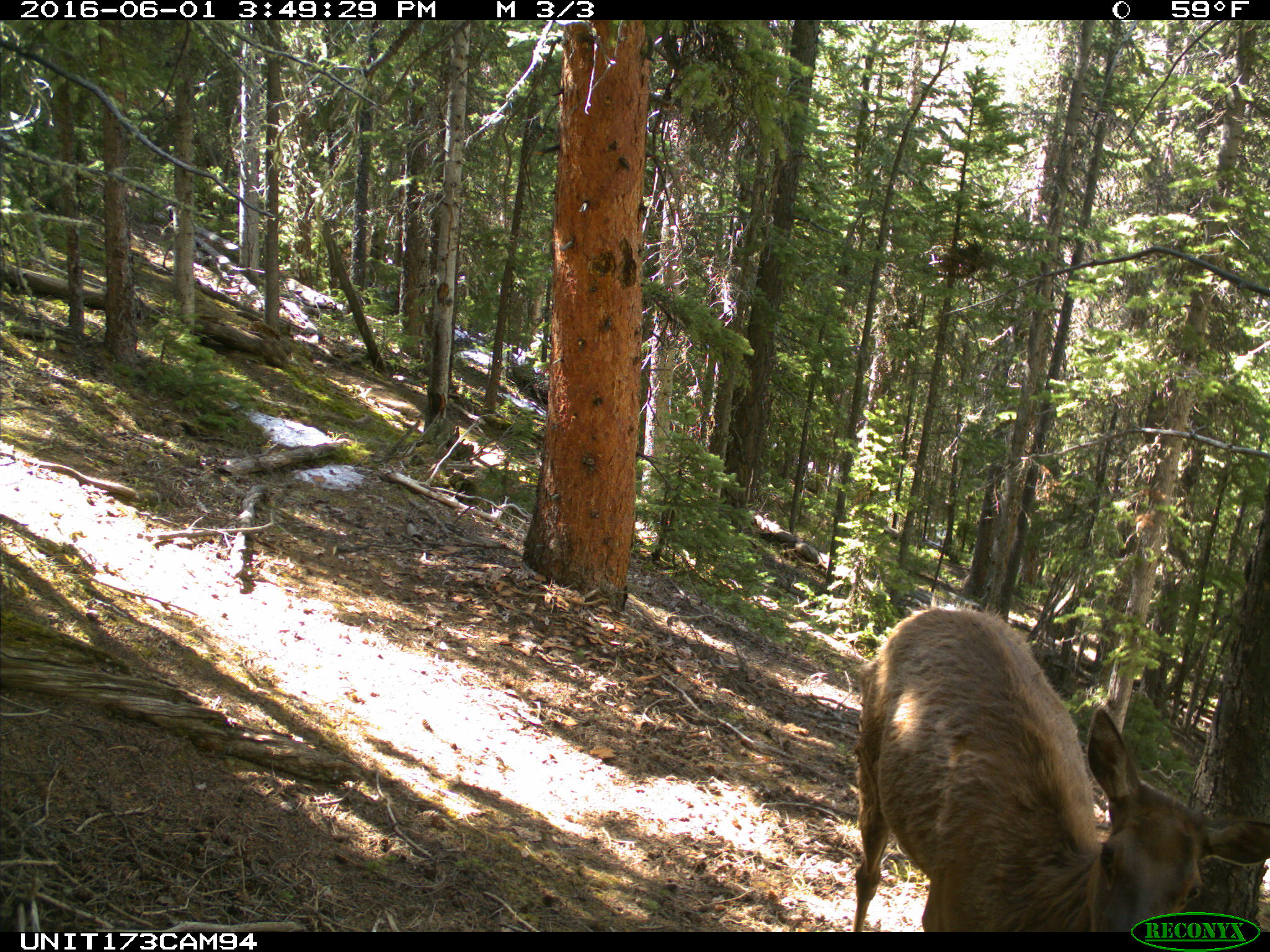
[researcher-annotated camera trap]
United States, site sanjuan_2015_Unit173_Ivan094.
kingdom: Animalia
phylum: Chordata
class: Mammalia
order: Artiodactyla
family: Cervidae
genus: Cervus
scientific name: Cervus elaphus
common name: red deer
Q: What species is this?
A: Cervus elaphus (red deer).